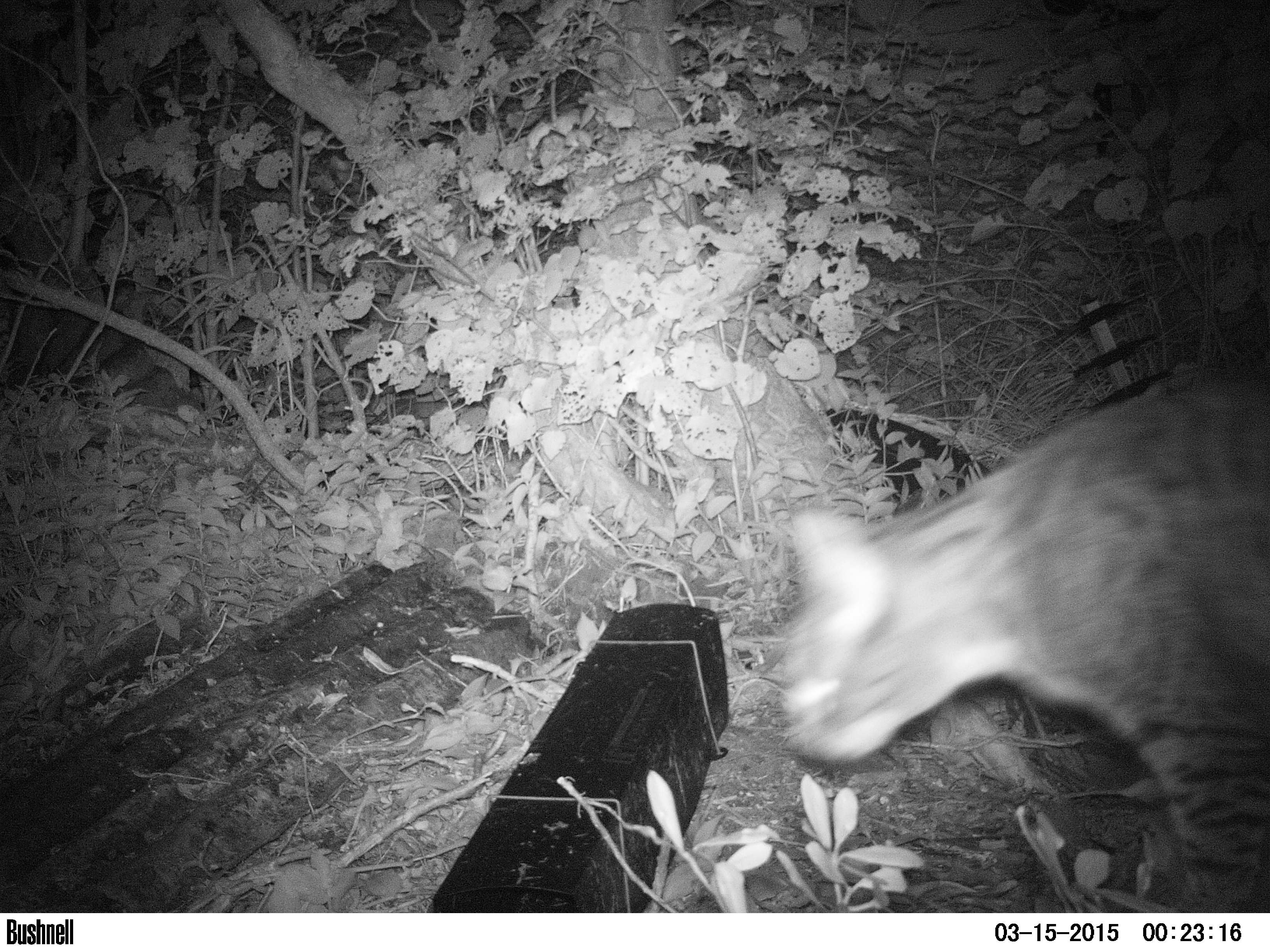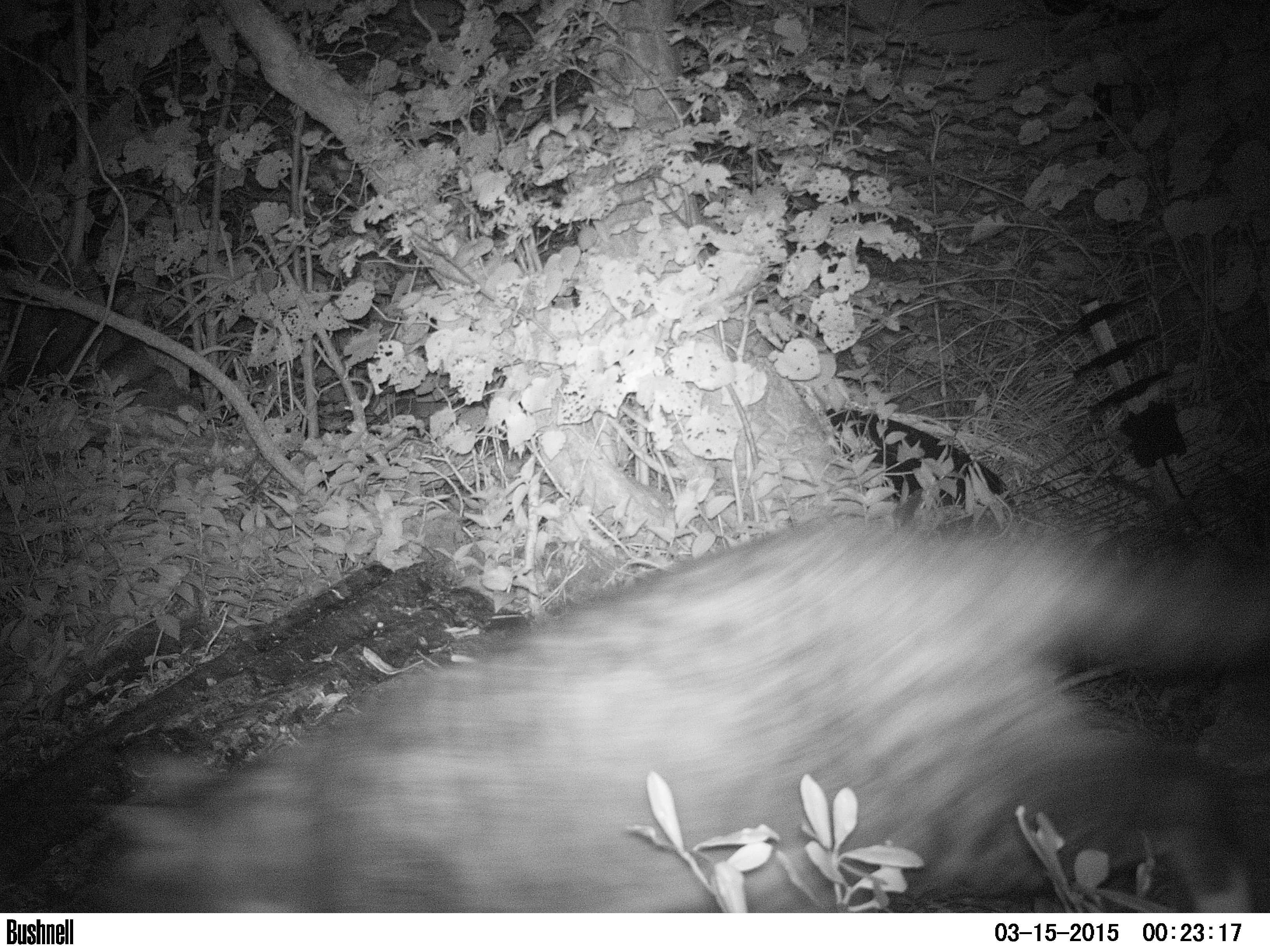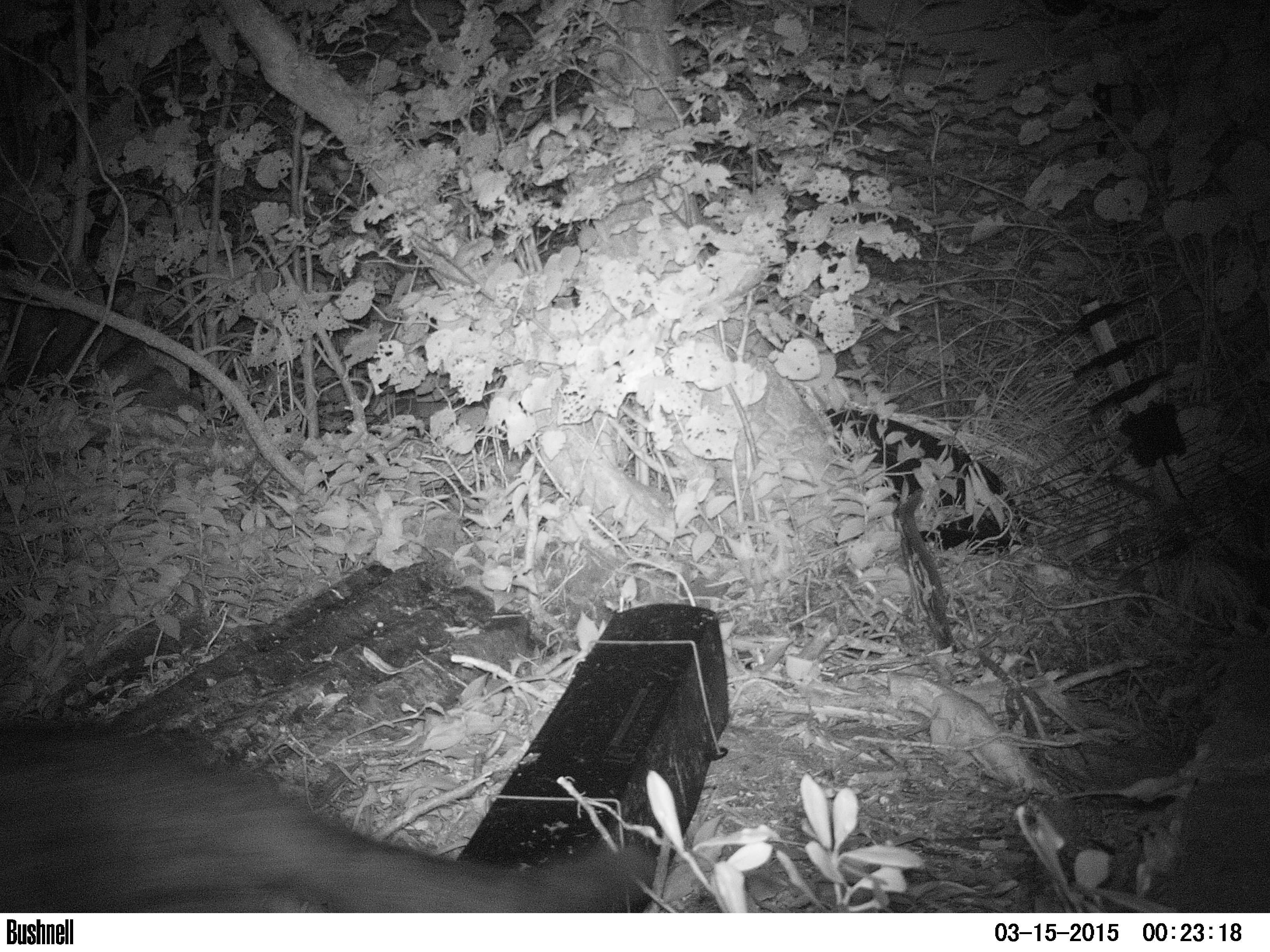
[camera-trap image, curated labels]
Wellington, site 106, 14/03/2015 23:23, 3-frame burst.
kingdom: Animalia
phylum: Chordata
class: Mammalia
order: Carnivora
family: Felidae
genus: Felis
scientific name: Felis catus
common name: cat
Cat (Felis catus).